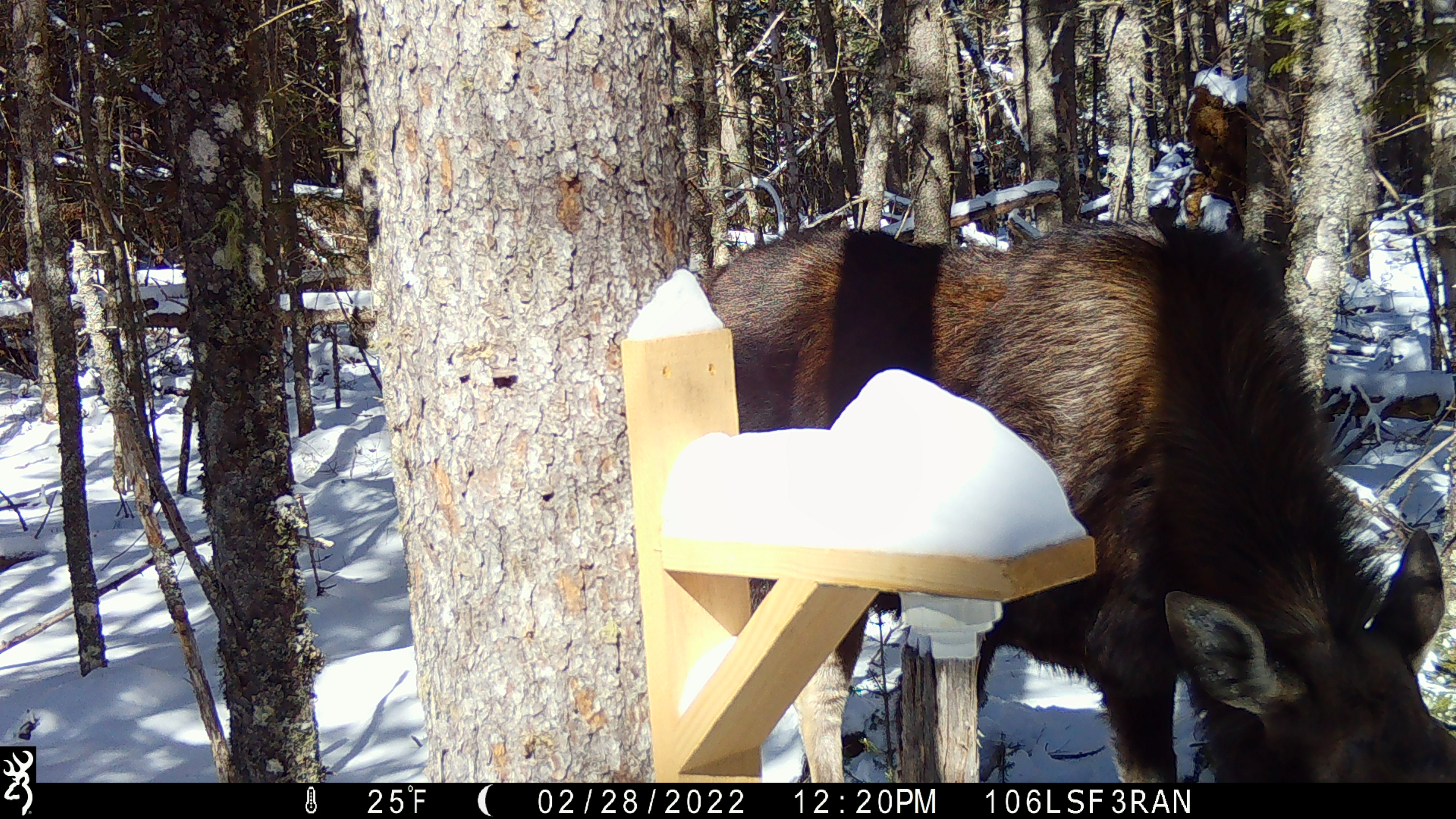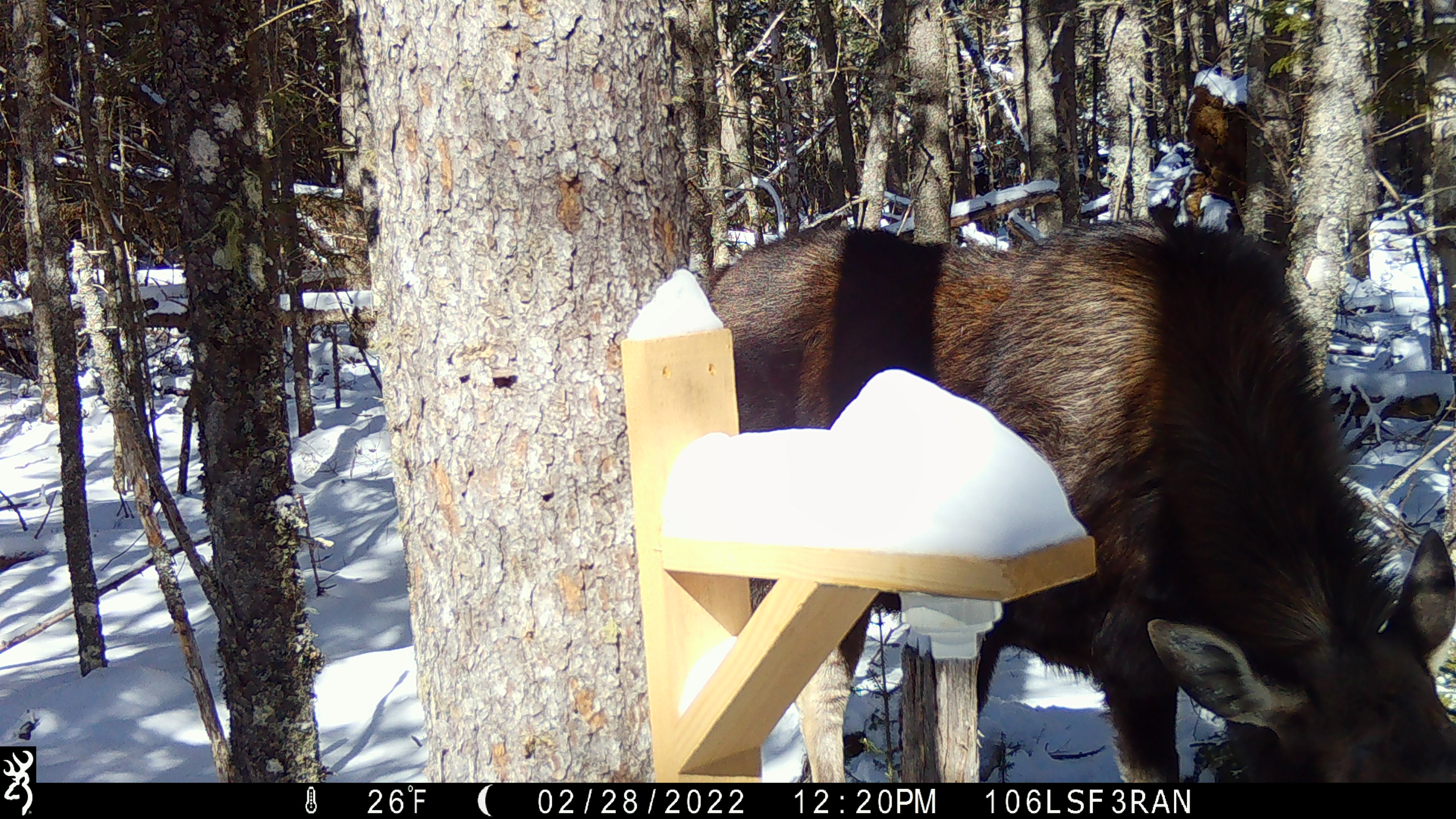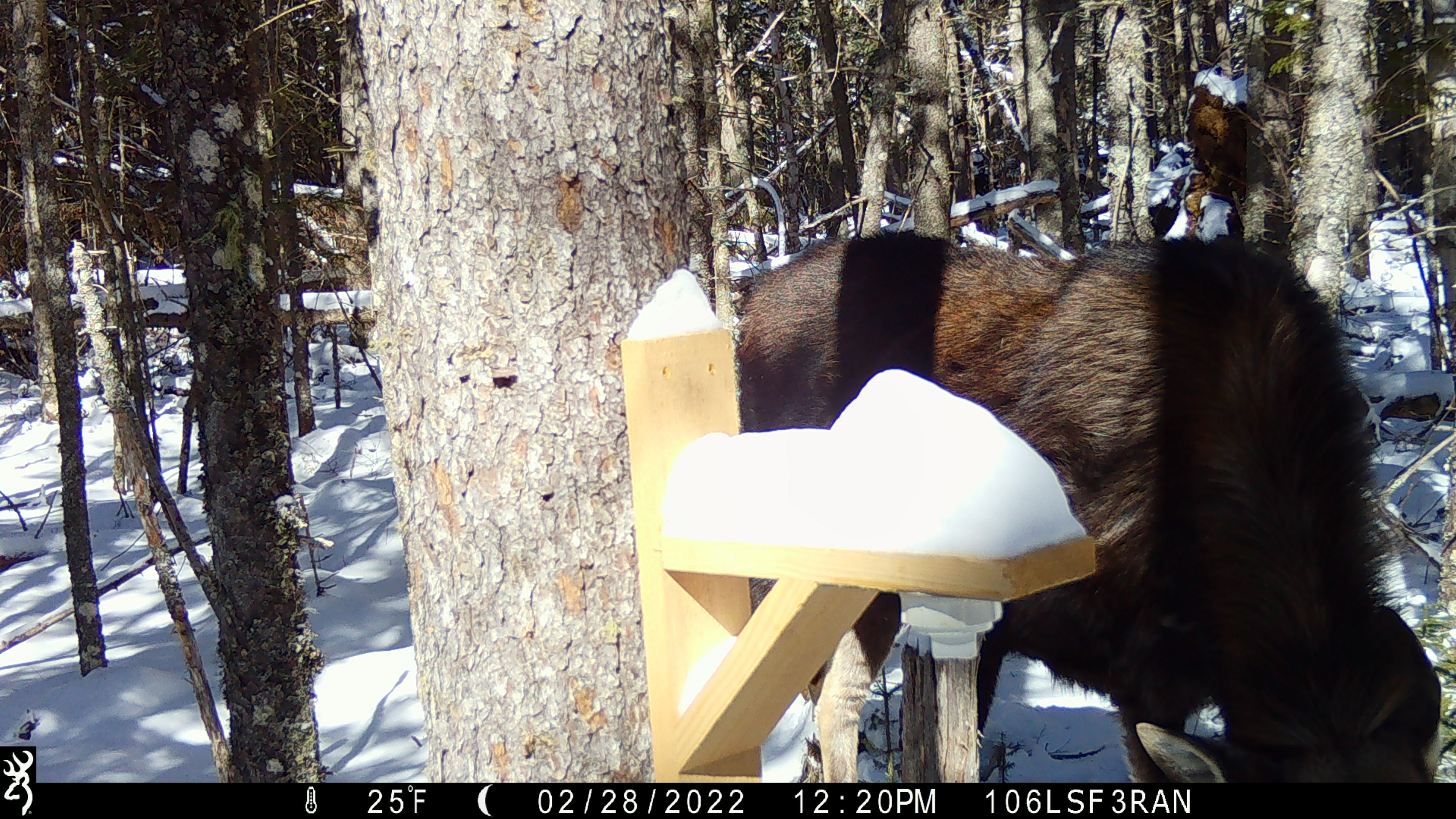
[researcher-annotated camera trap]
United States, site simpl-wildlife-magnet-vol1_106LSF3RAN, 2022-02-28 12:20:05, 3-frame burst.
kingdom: Animalia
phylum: Chordata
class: Mammalia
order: Artiodactyla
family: Cervidae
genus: Alces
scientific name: Alces alces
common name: moose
Moose (Alces alces).